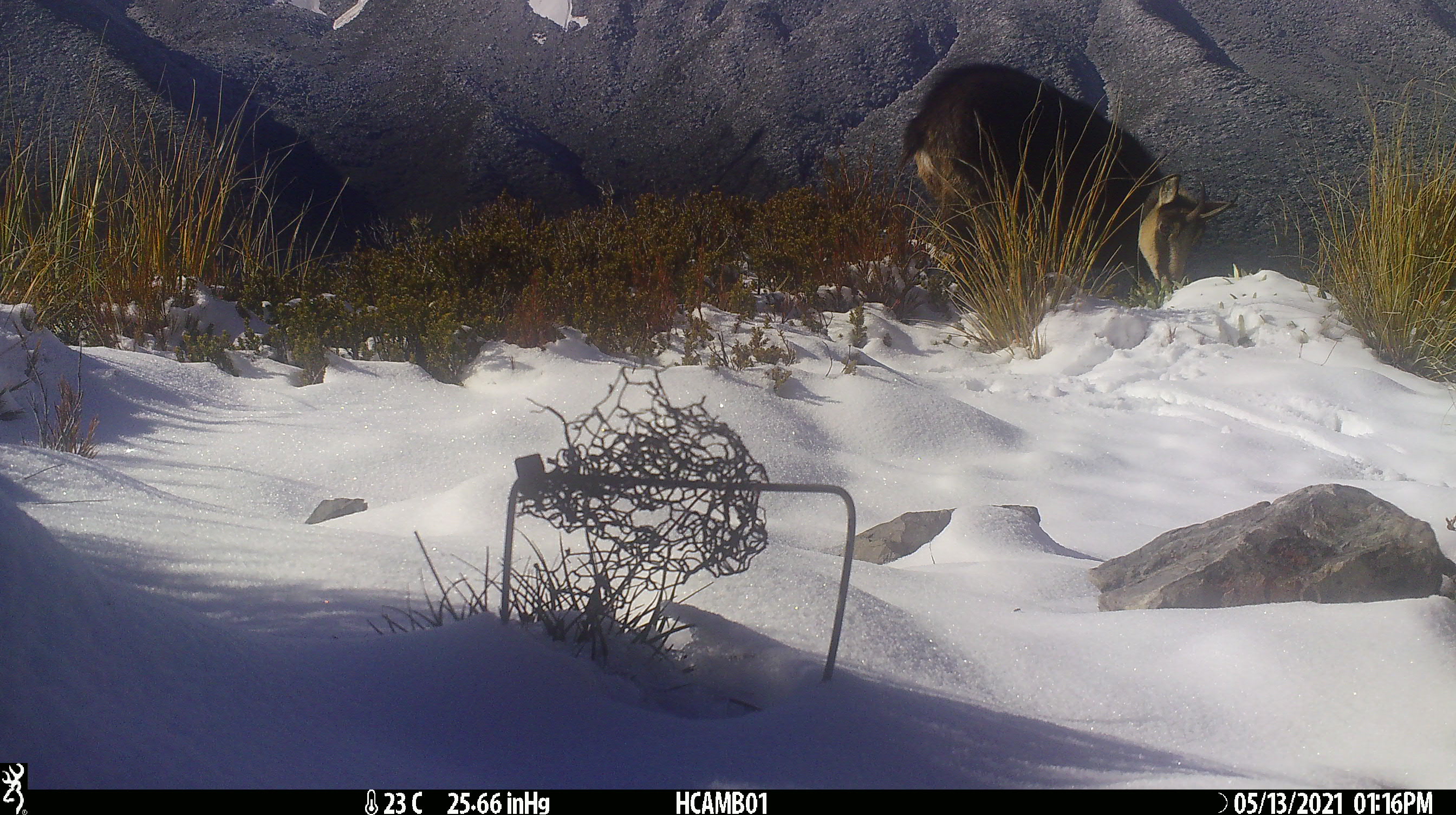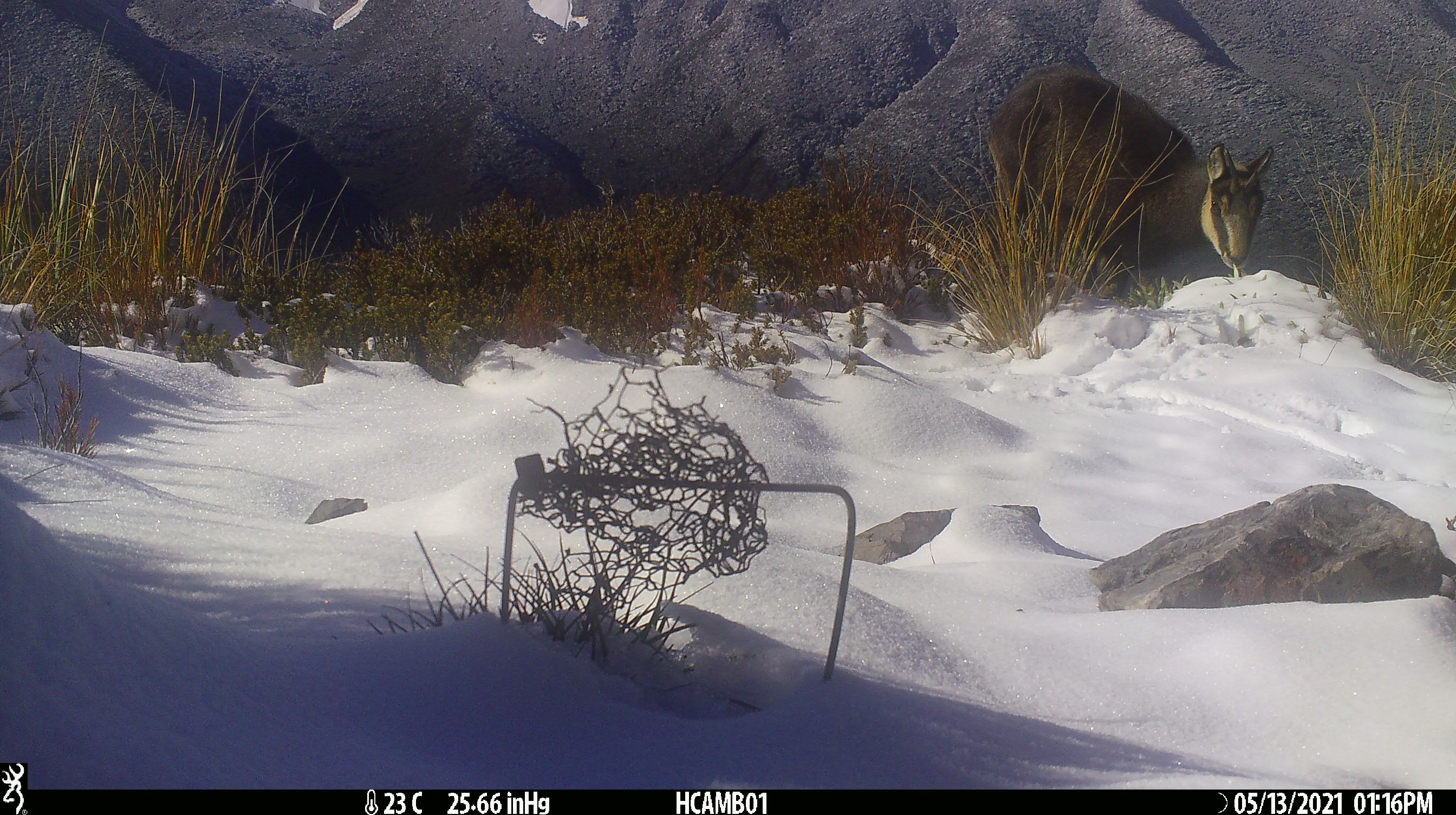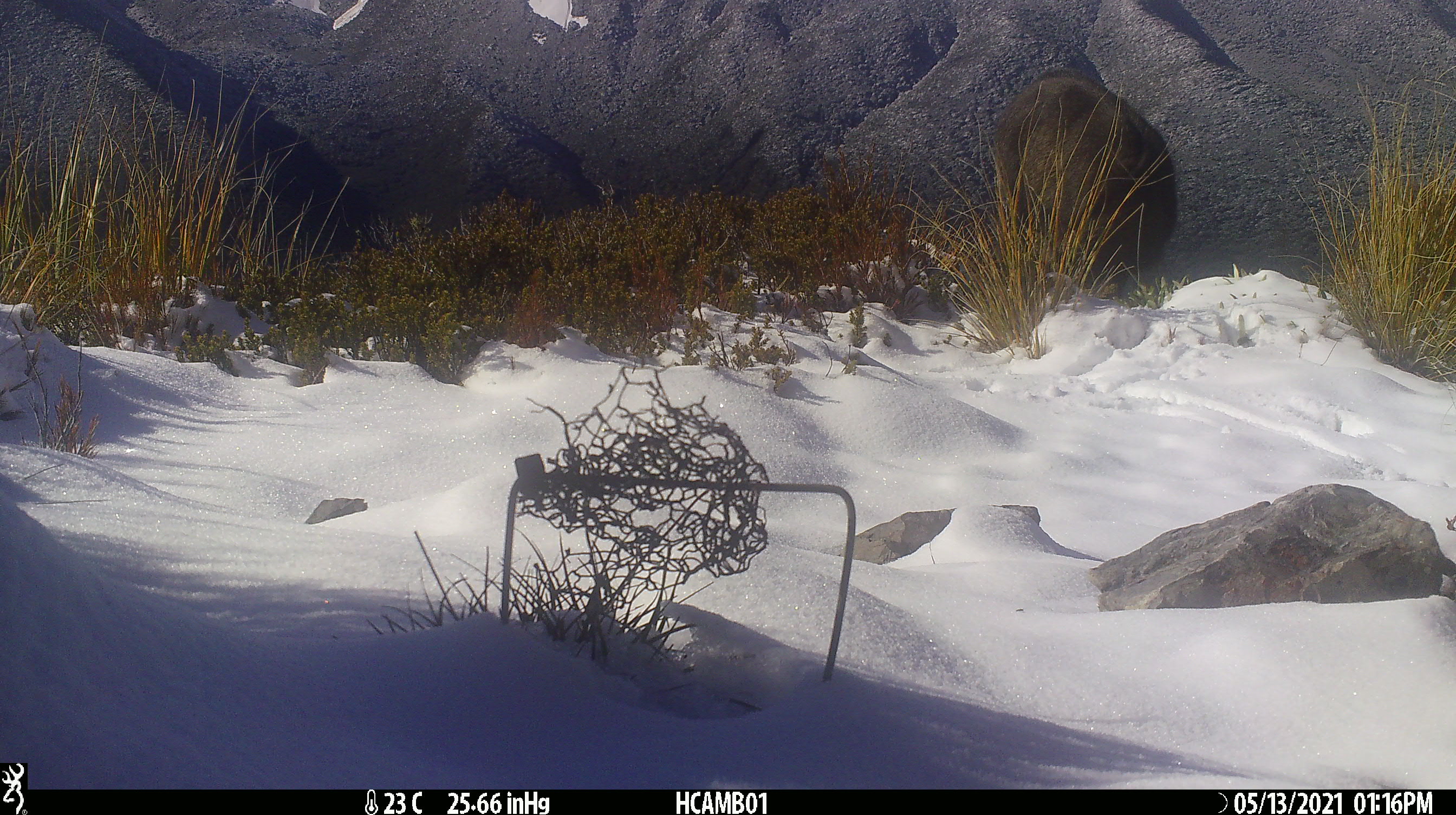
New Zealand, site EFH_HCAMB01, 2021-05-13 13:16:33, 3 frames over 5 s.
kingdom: Animalia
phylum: Chordata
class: Mammalia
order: Artiodactyla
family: Bovidae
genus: Rupicapra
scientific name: Rupicapra rupicapra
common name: alpine chamois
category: chamois